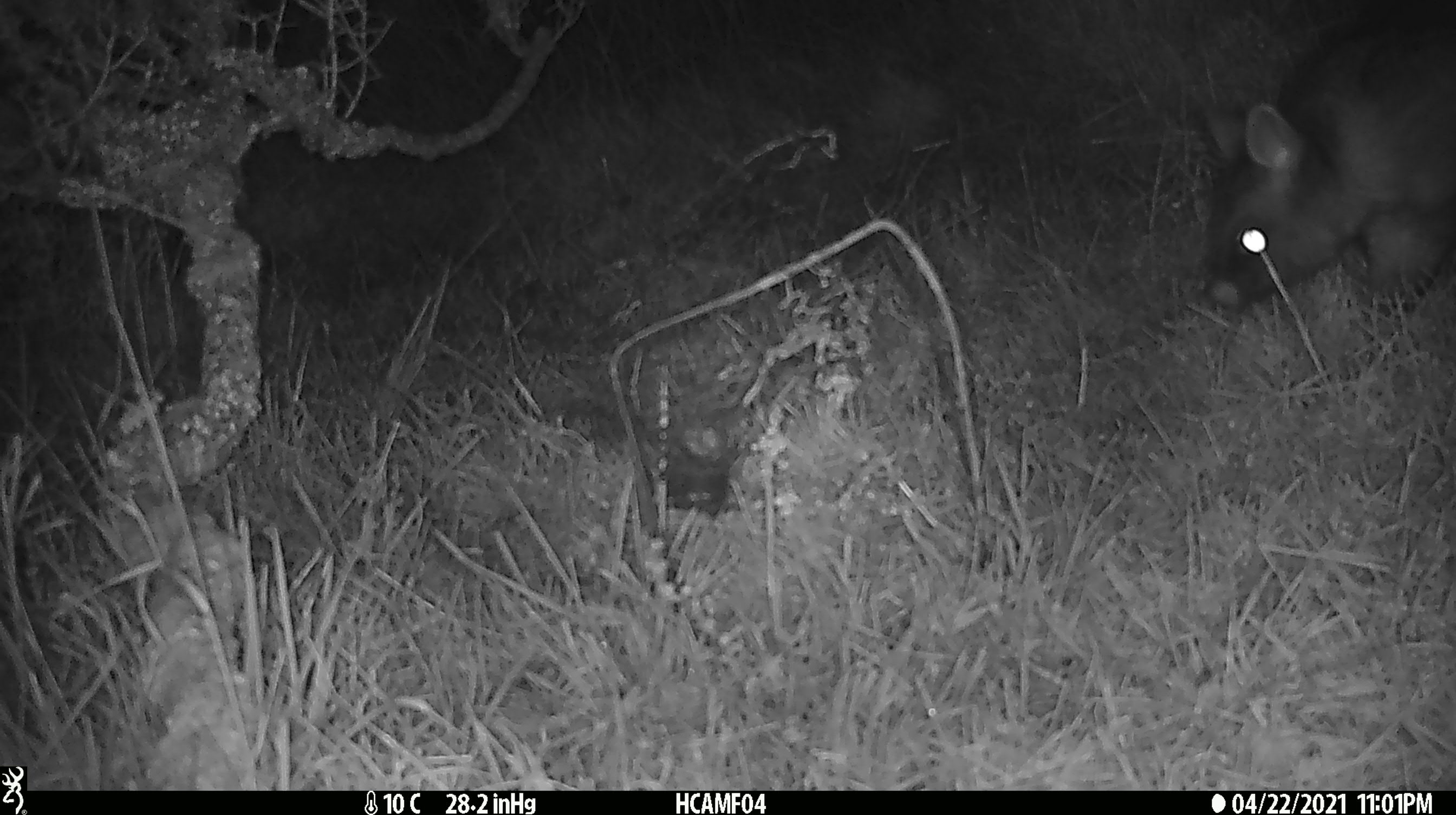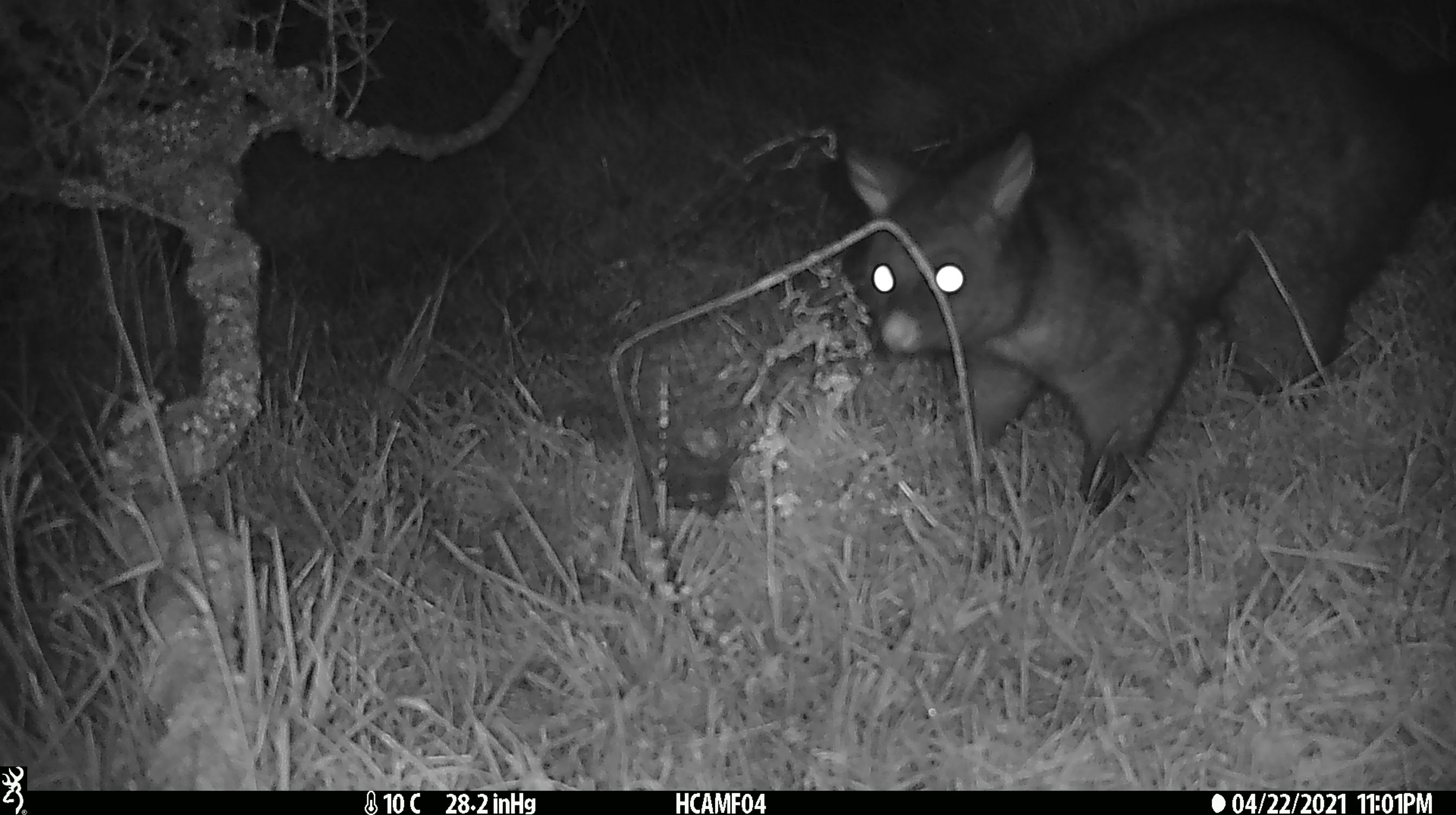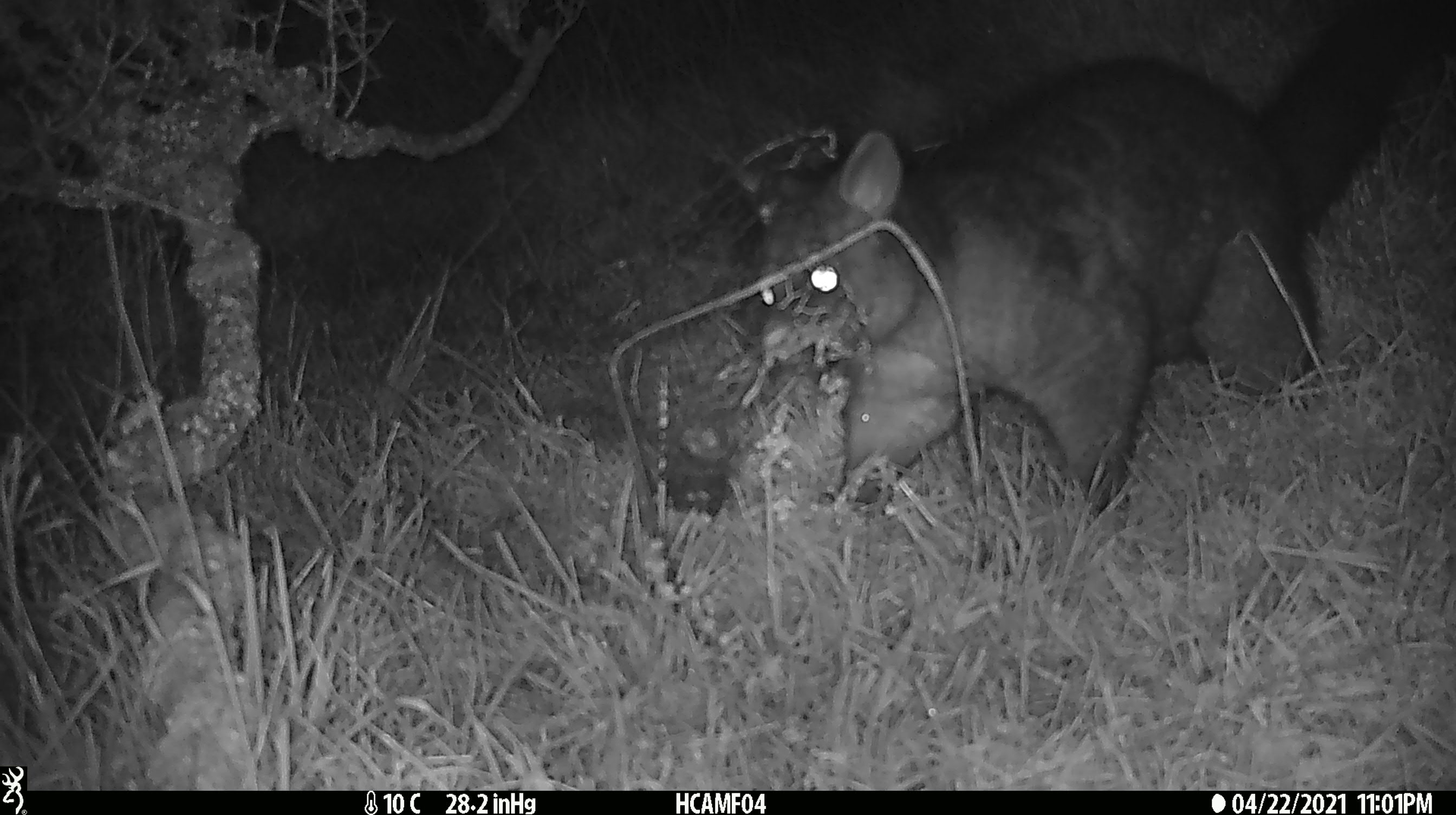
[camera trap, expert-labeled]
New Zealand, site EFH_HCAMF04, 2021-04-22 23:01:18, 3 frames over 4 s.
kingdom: Animalia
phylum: Chordata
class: Mammalia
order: Diprotodontia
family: Phalangeridae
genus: Trichosurus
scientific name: Trichosurus vulpecula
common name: common brushtail possum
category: possum